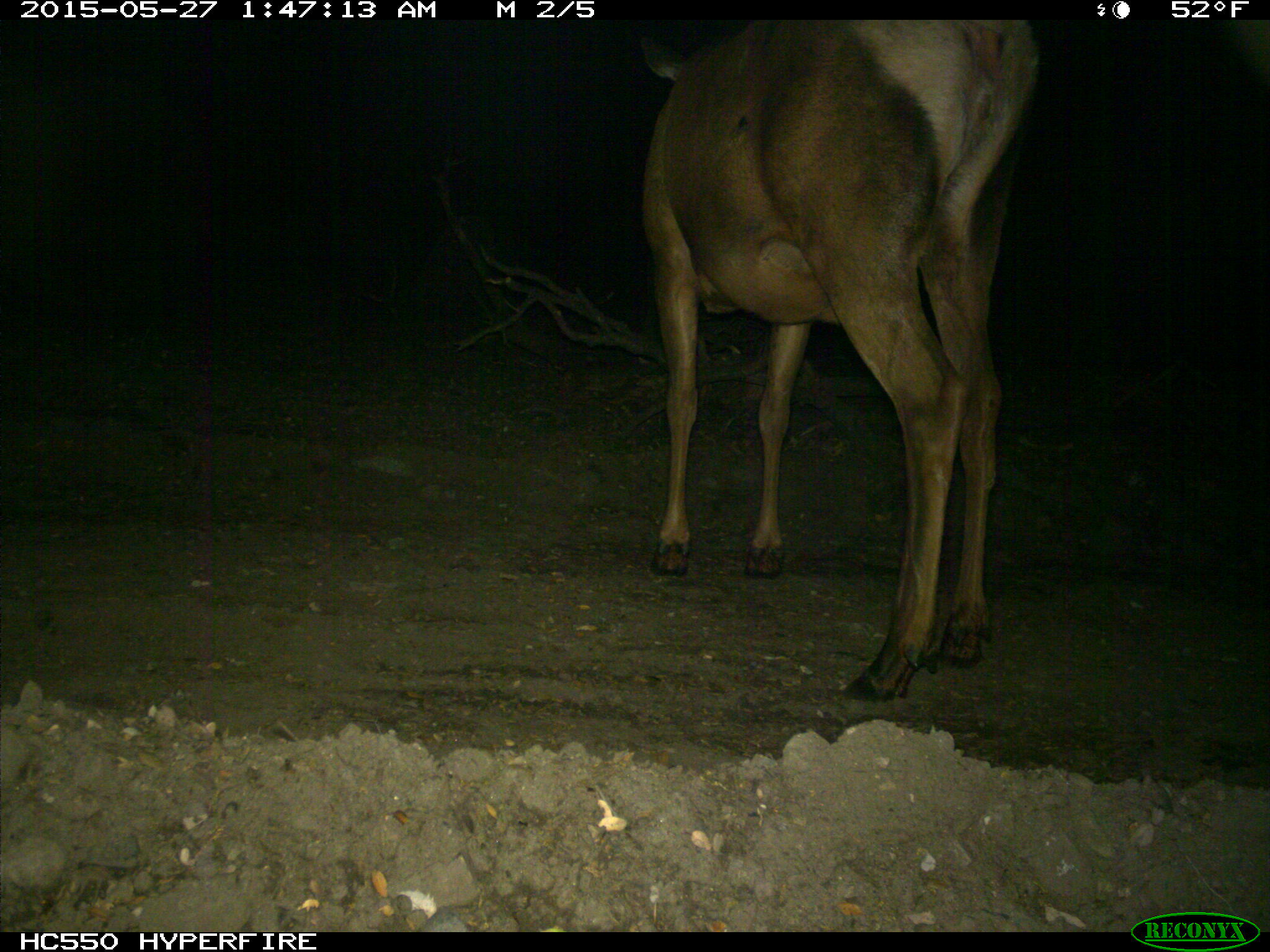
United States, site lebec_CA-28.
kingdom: Animalia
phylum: Chordata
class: Mammalia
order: Artiodactyla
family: Cervidae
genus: Cervus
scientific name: Cervus canadensis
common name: elk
Cervus canadensis (elk).